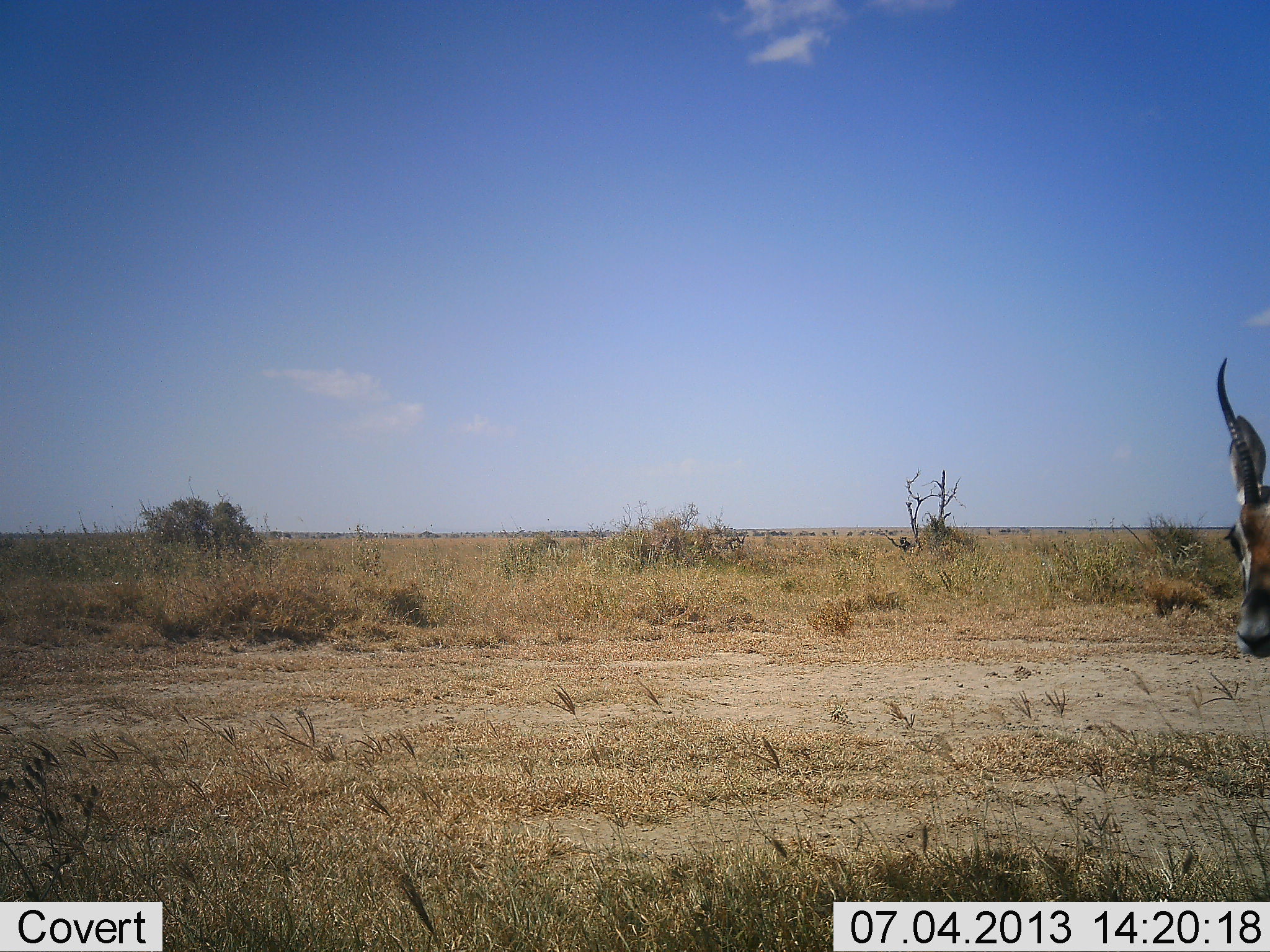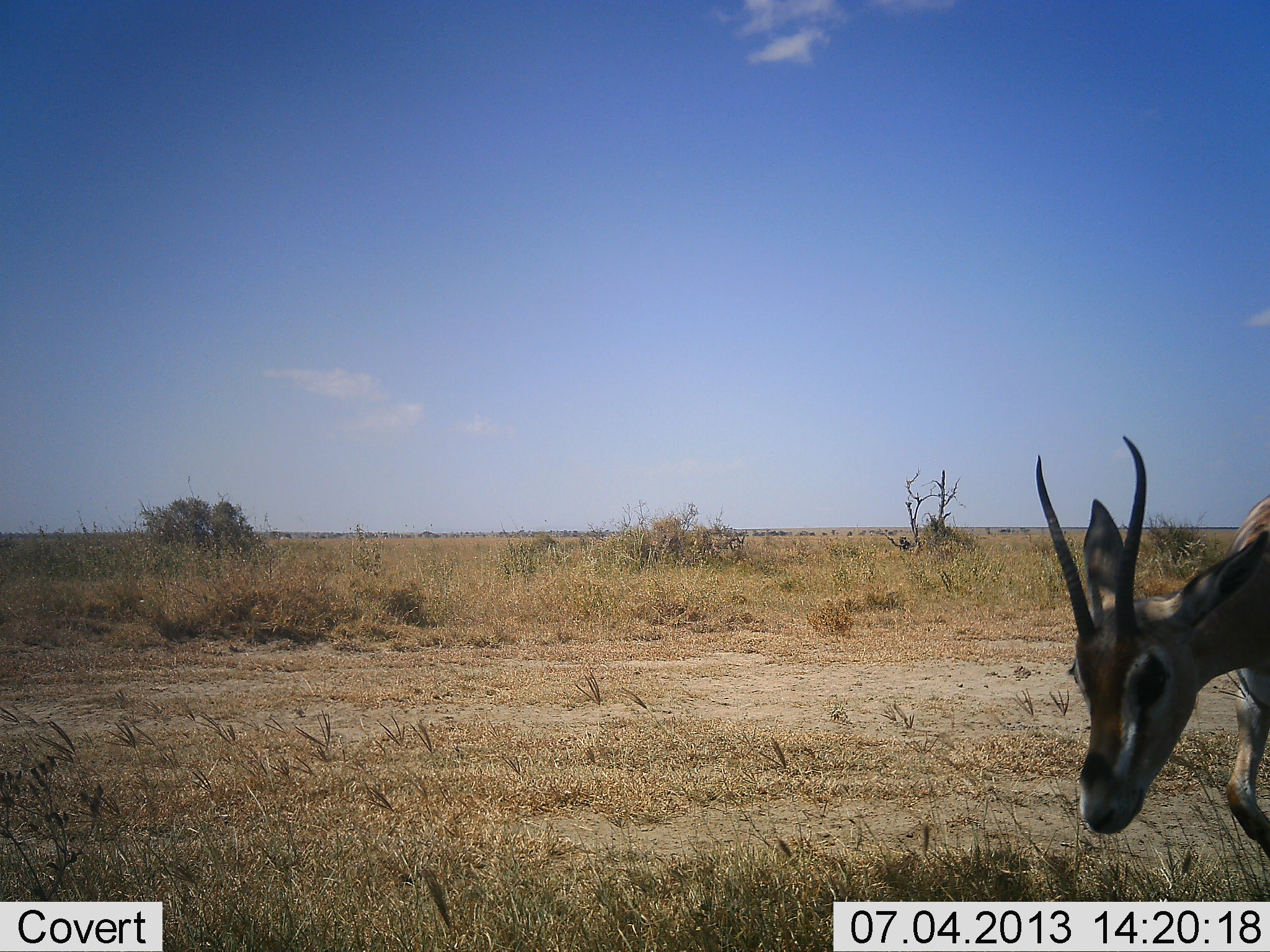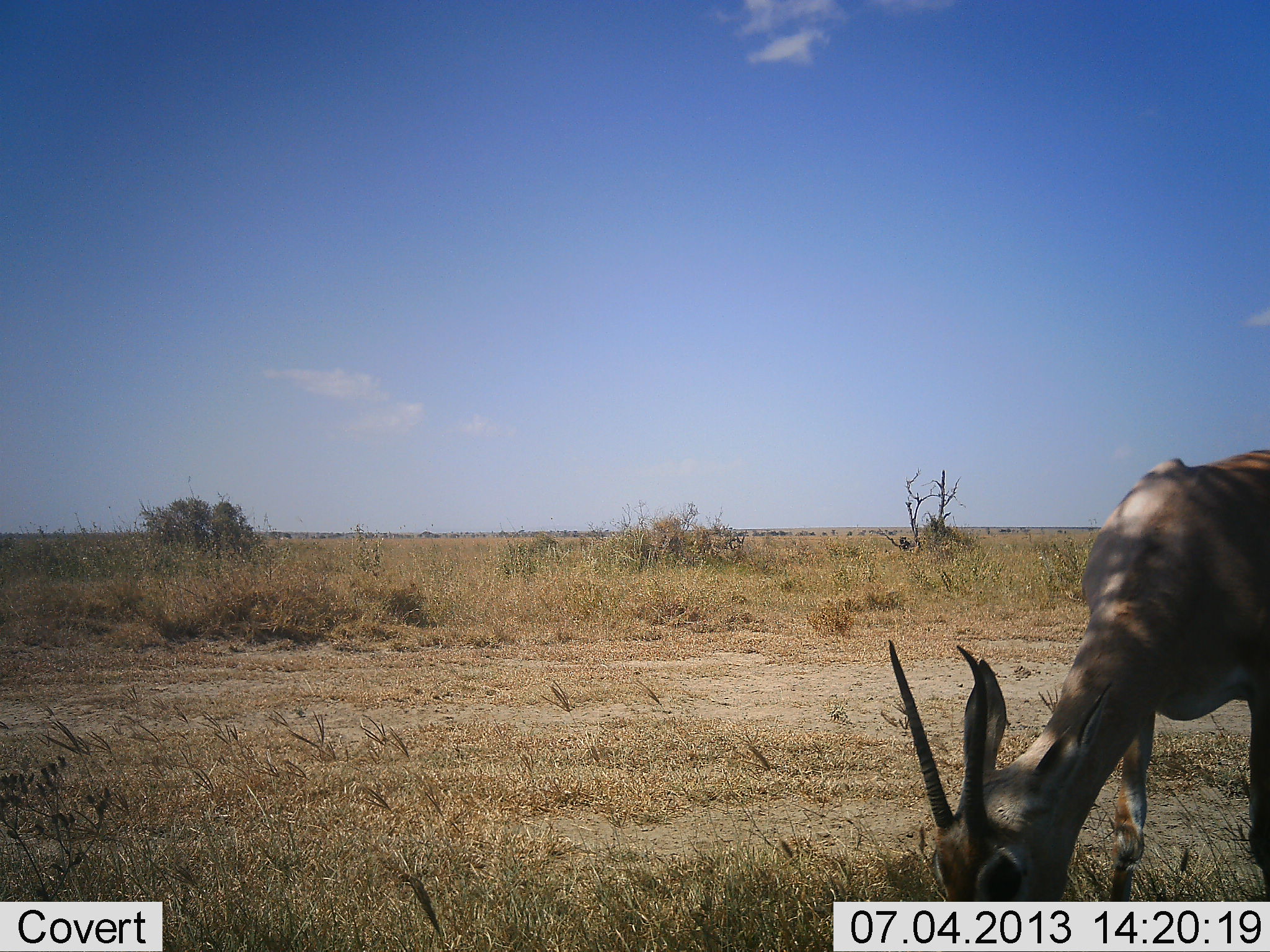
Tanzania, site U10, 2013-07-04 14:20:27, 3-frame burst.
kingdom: Animalia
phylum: Chordata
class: Mammalia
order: Artiodactyla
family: Bovidae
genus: Eudorcas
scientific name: Eudorcas thomsonii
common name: thomson's gazelle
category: gazellethomsons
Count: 1.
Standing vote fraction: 10%.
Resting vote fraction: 0%.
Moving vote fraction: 80%.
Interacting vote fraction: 0%.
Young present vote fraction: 0%.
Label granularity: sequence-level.